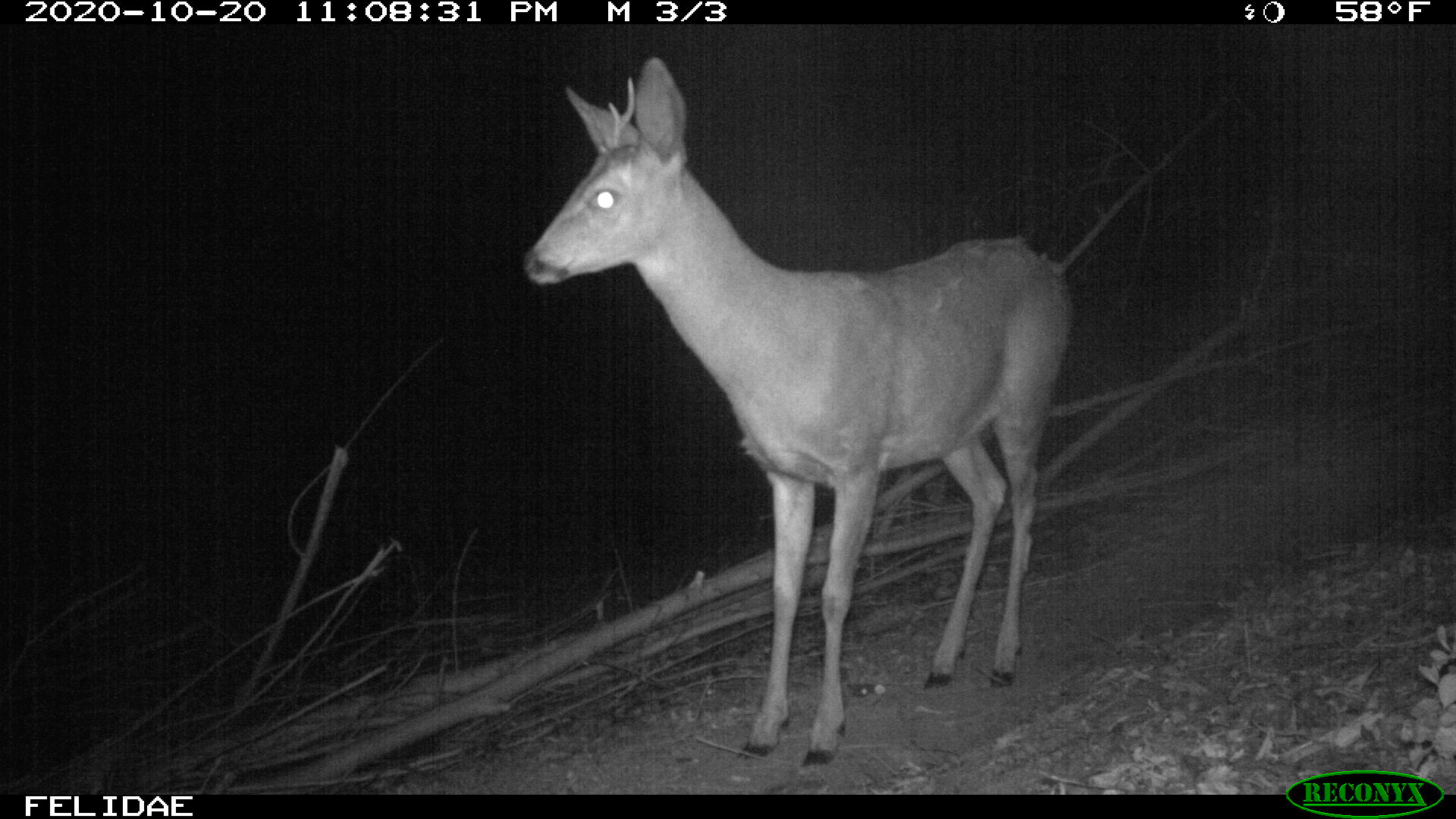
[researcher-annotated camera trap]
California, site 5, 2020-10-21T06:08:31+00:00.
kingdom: Animalia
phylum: Chordata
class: Mammalia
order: Artiodactyla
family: Cervidae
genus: Odocoileus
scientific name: Odocoileus hemionus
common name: mule deer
Mule deer (Odocoileus hemionus).